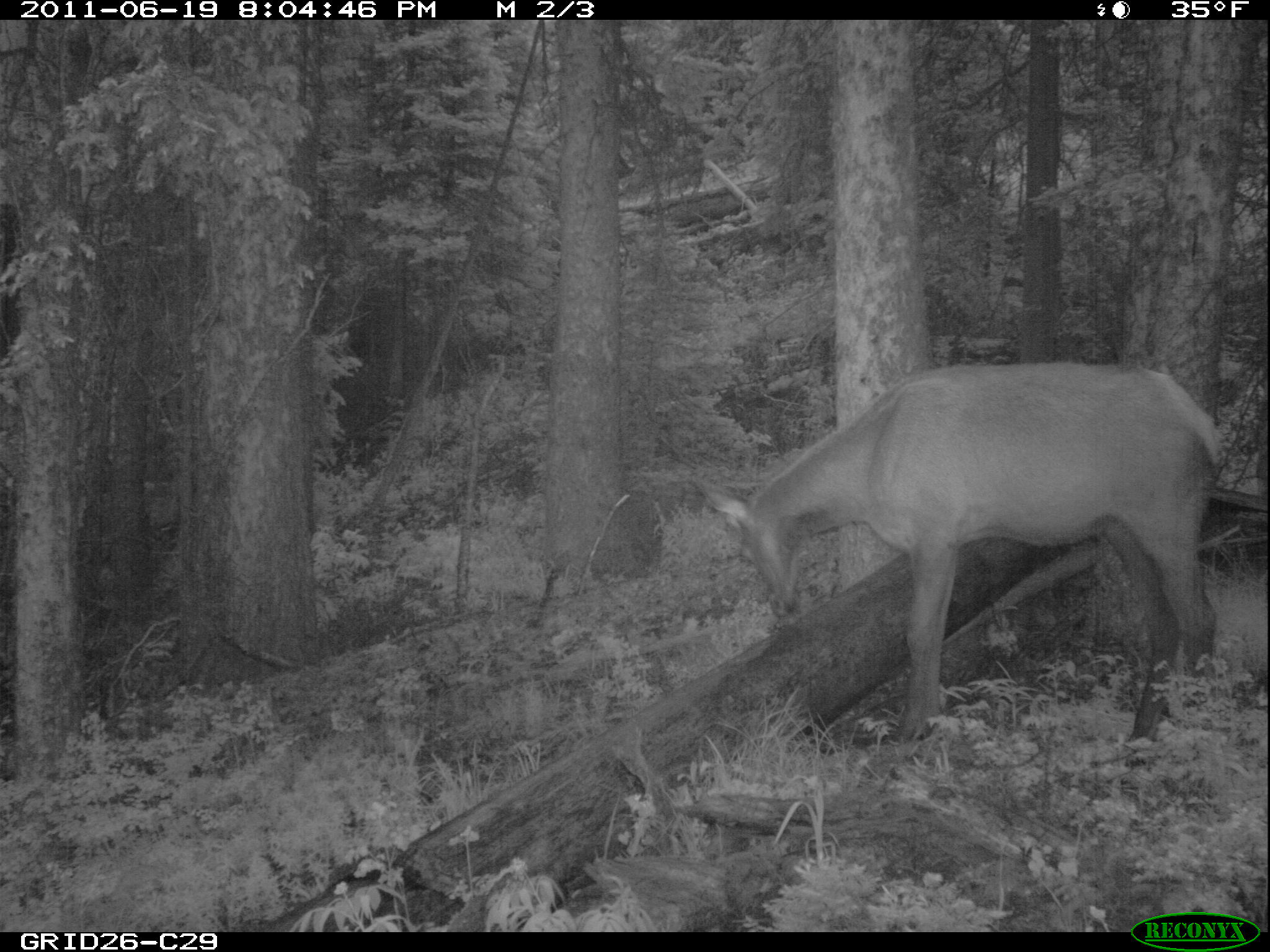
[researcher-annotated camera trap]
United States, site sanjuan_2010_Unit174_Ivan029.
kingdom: Animalia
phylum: Chordata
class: Mammalia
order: Artiodactyla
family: Cervidae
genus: Cervus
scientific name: Cervus elaphus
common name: red deer